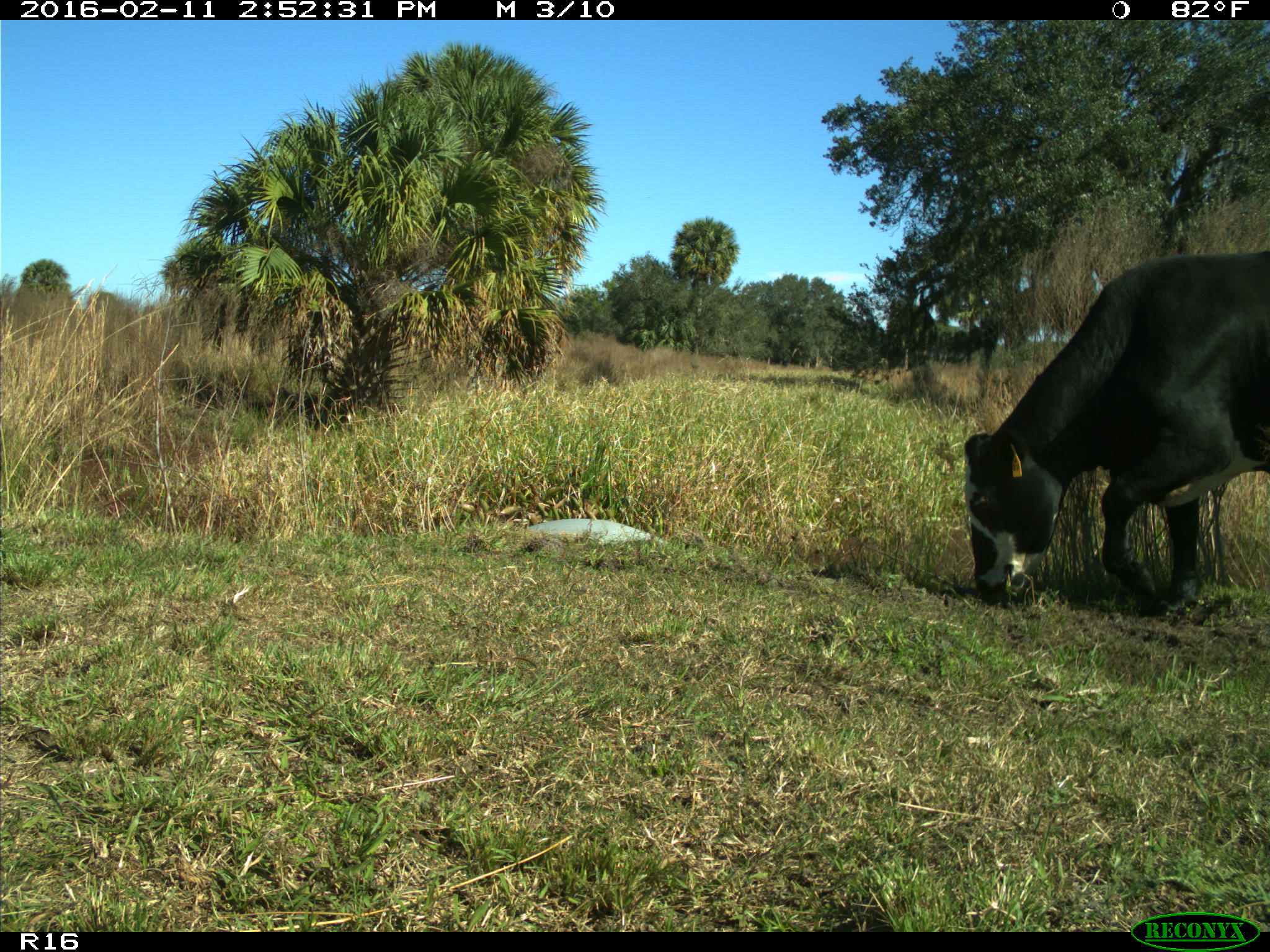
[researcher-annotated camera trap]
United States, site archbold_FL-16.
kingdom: Animalia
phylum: Chordata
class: Mammalia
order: Artiodactyla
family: Bovidae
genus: Bos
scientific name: Bos taurus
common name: domestic cow